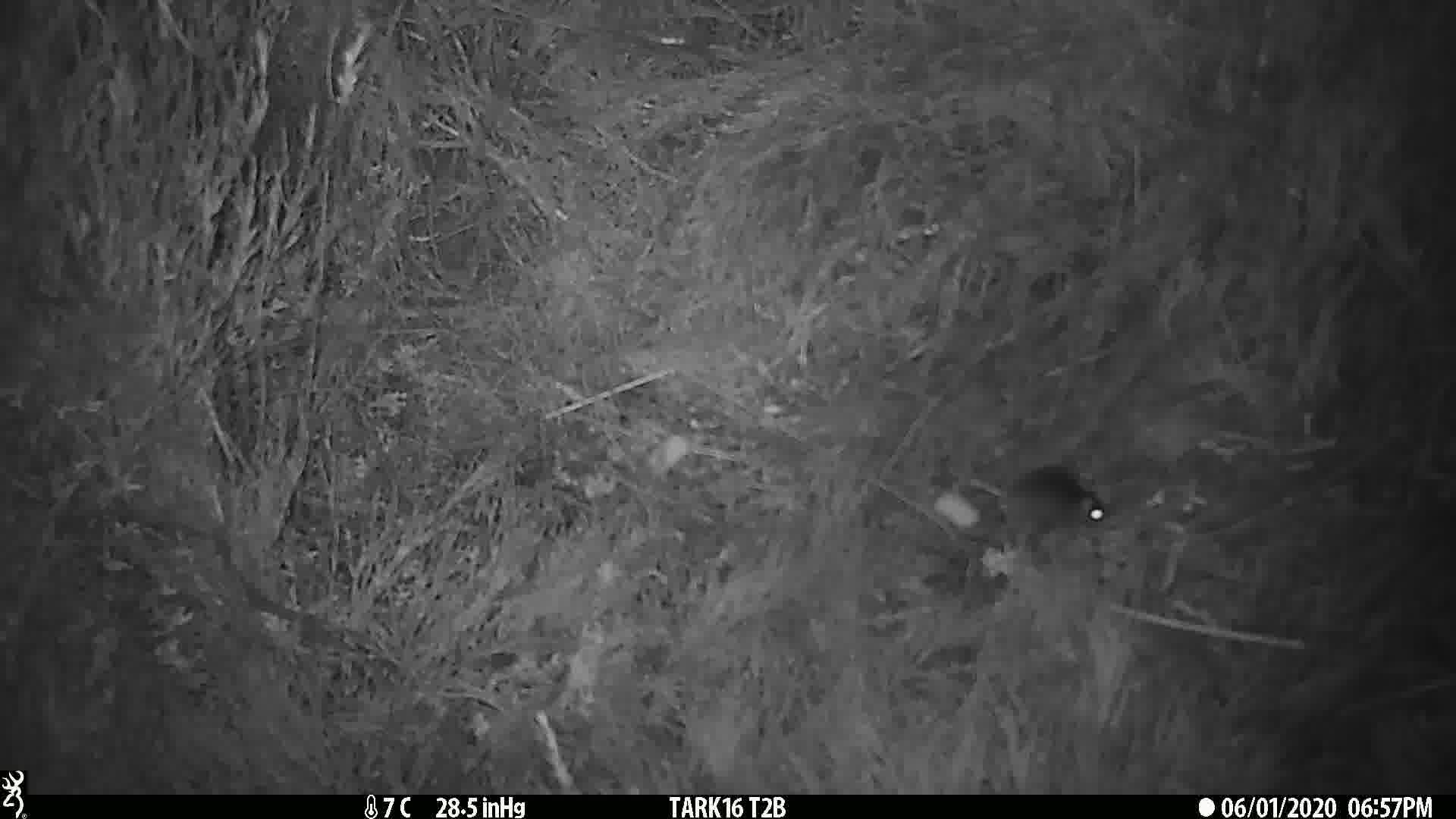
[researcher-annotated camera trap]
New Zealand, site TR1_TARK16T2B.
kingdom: Animalia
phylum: Chordata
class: Mammalia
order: Rodentia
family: Muridae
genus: Mus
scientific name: Mus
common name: mouse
Mouse (Mus).